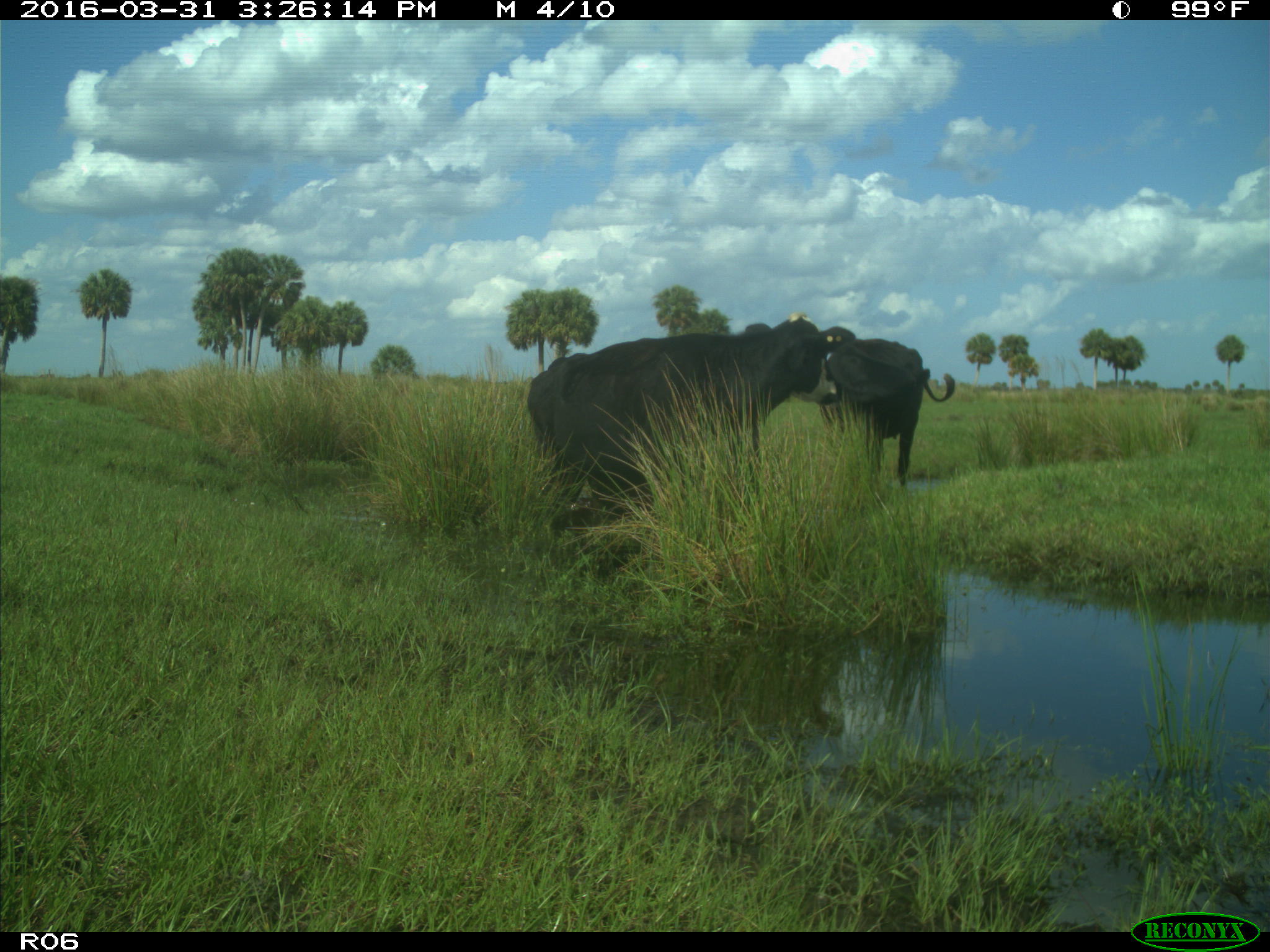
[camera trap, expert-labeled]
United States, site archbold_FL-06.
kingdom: Animalia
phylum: Chordata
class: Mammalia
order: Artiodactyla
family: Bovidae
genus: Bos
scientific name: Bos taurus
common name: domestic cow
Bos taurus (domestic cow).